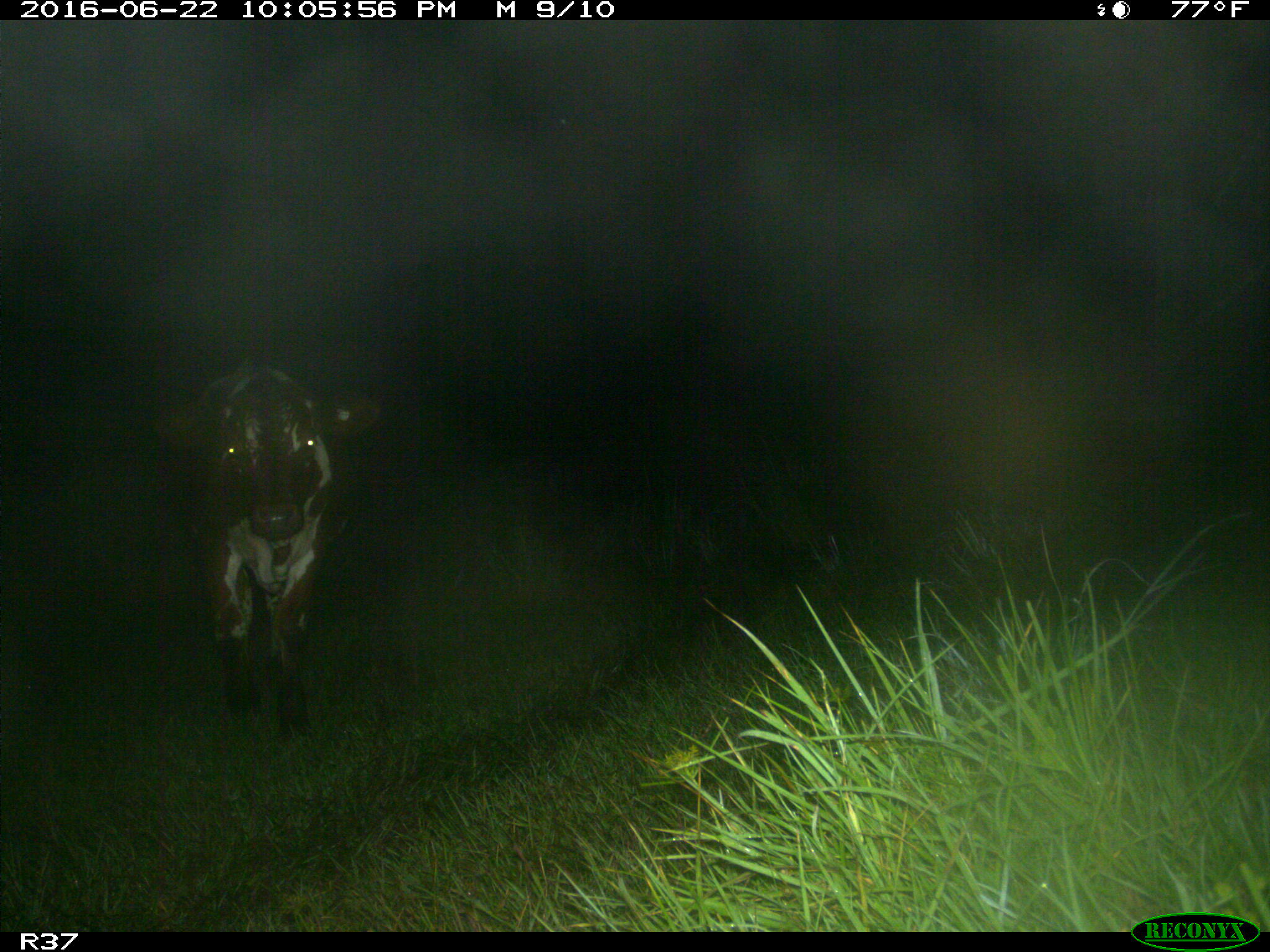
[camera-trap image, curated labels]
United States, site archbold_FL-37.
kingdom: Animalia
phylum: Chordata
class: Mammalia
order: Artiodactyla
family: Bovidae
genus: Bos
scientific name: Bos taurus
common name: domestic cow